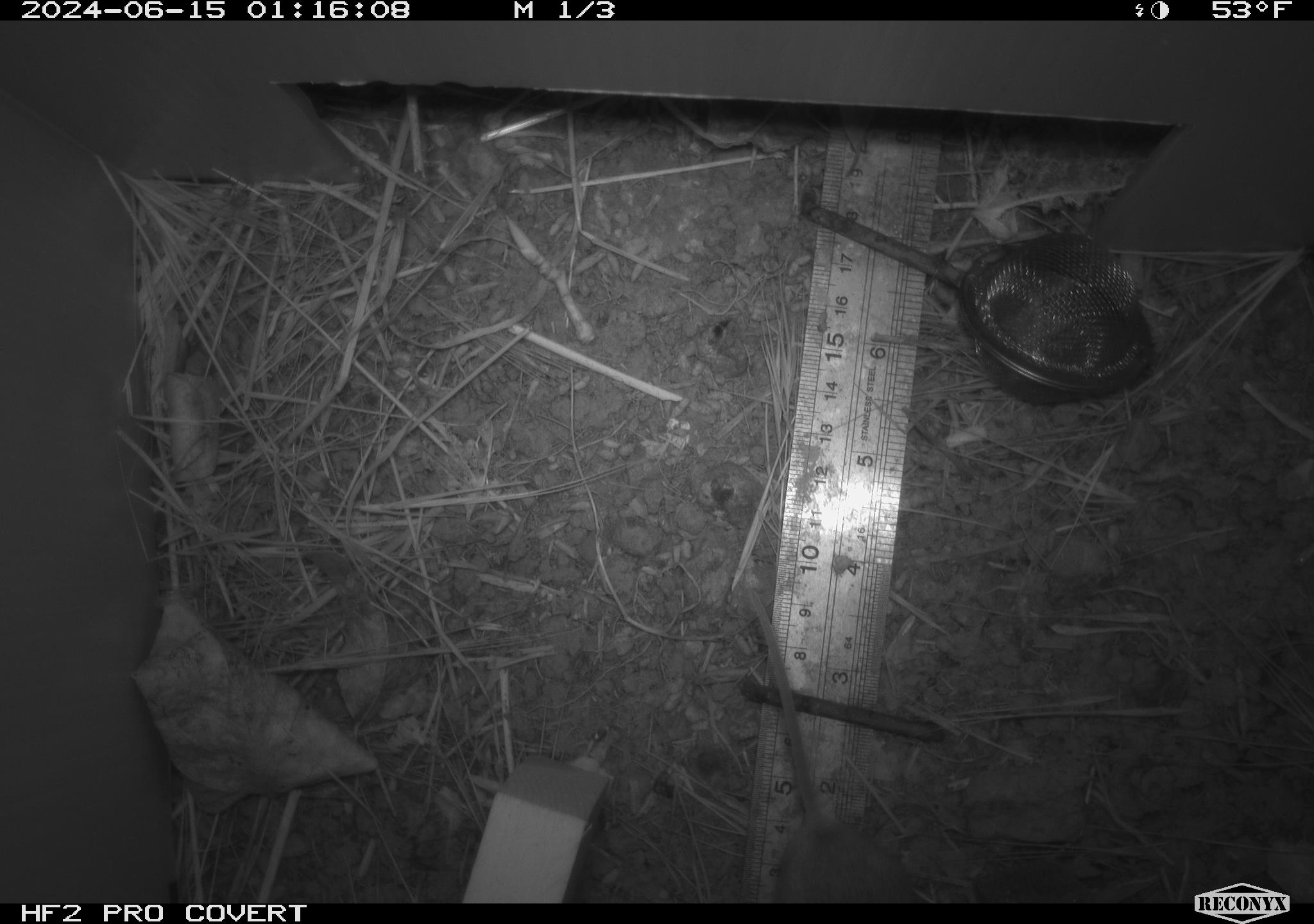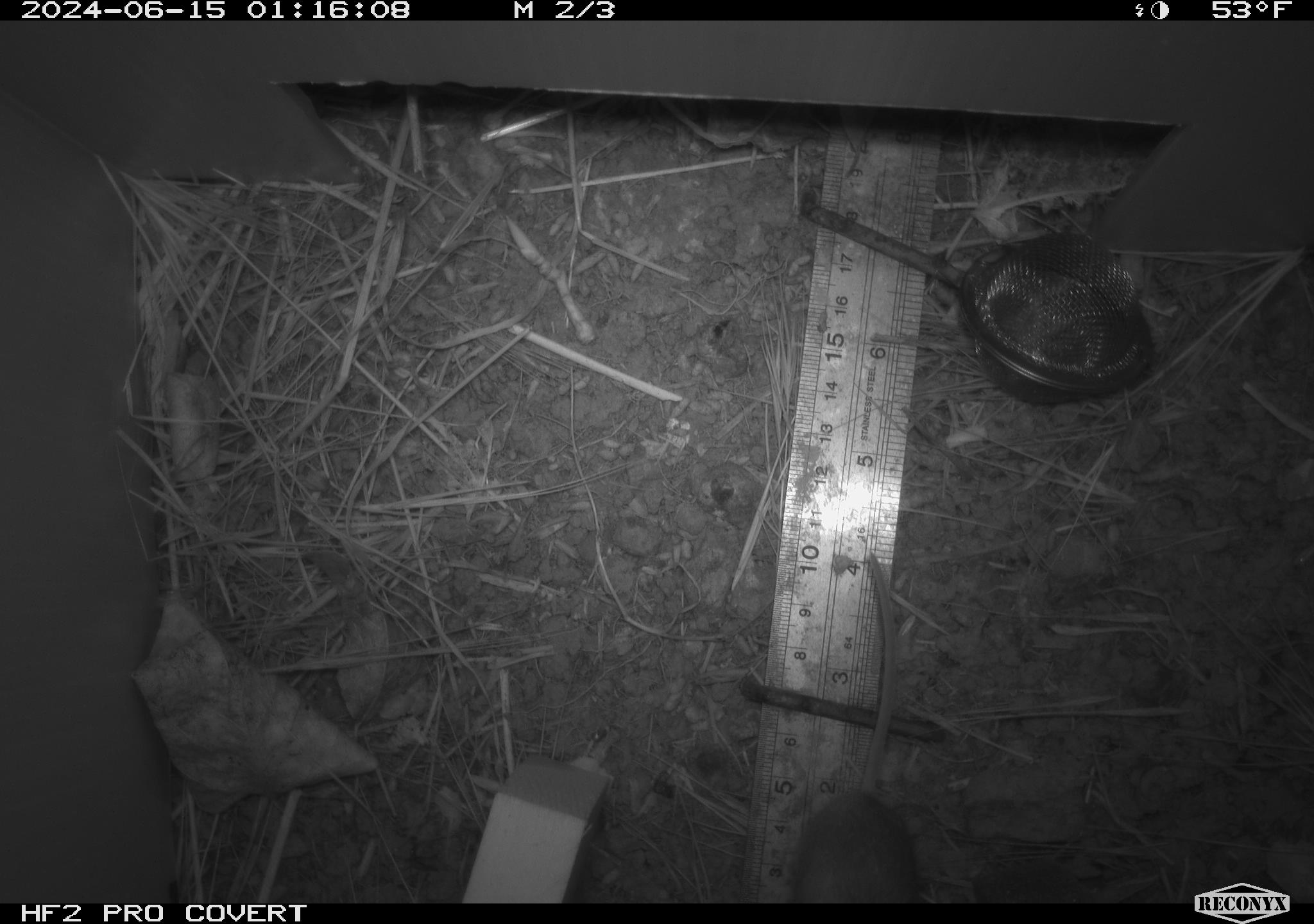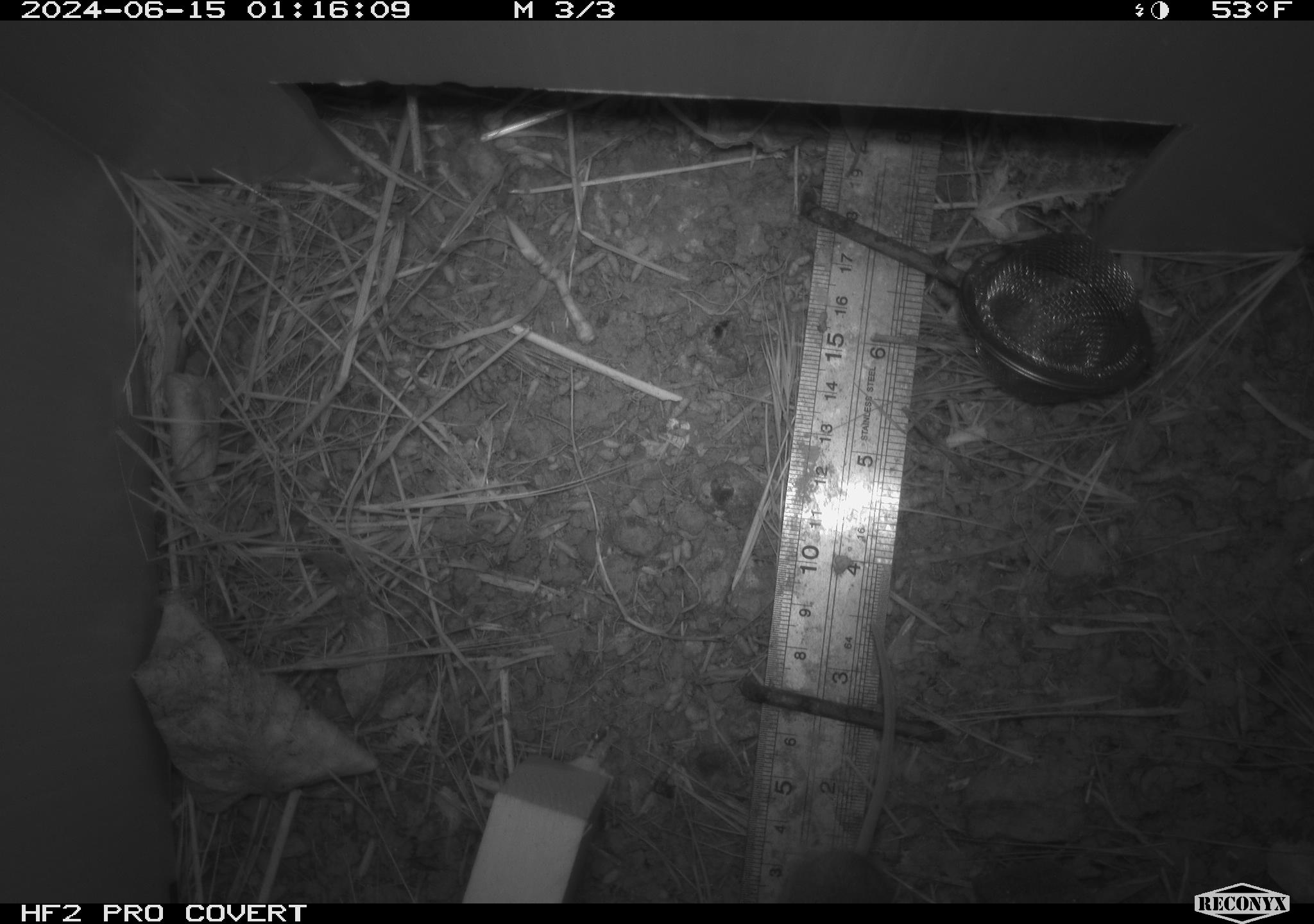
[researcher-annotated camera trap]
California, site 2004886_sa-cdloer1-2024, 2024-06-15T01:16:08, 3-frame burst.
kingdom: Animalia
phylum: Chordata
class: Mammalia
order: Rodentia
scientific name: Rodentia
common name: mouse species